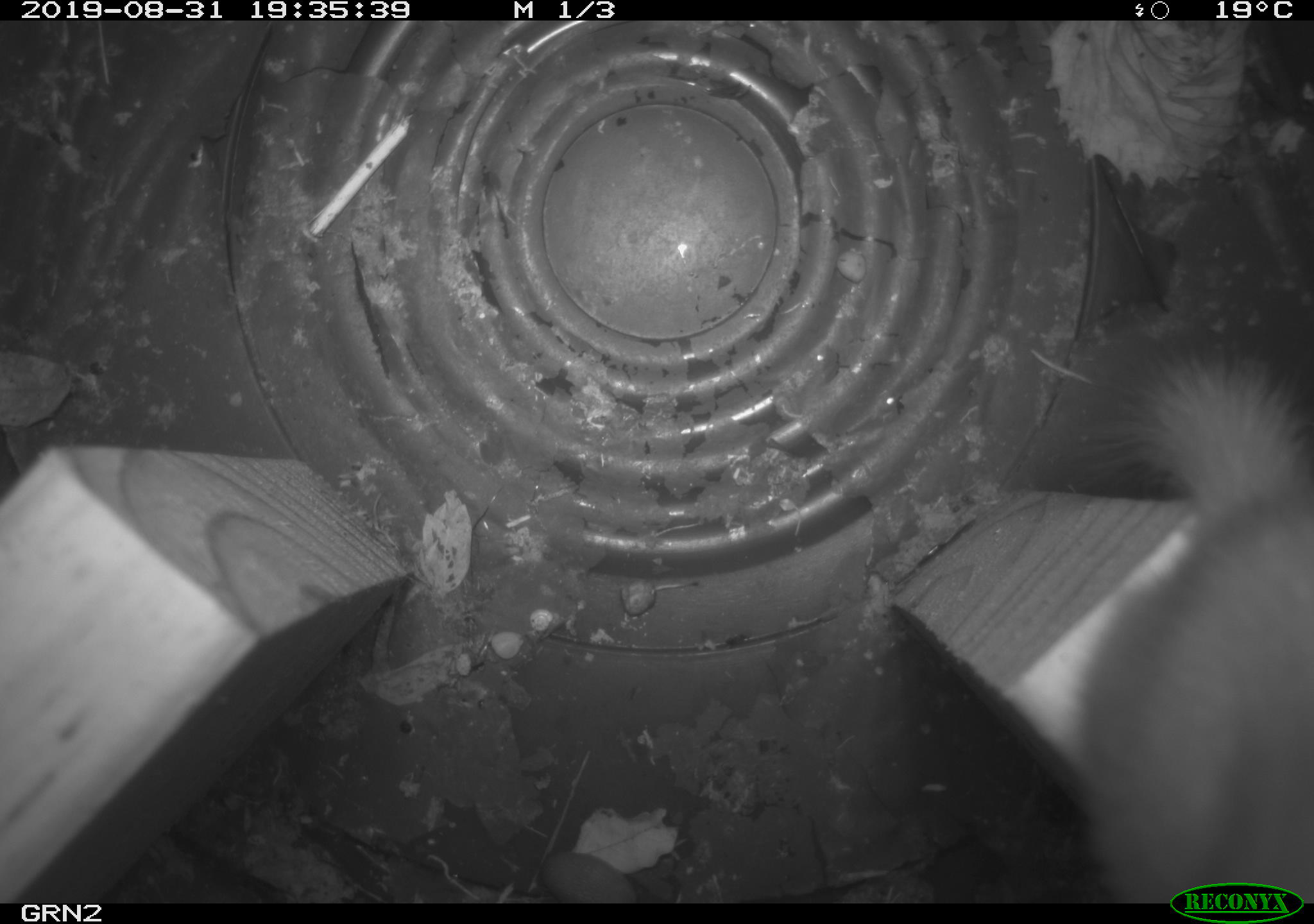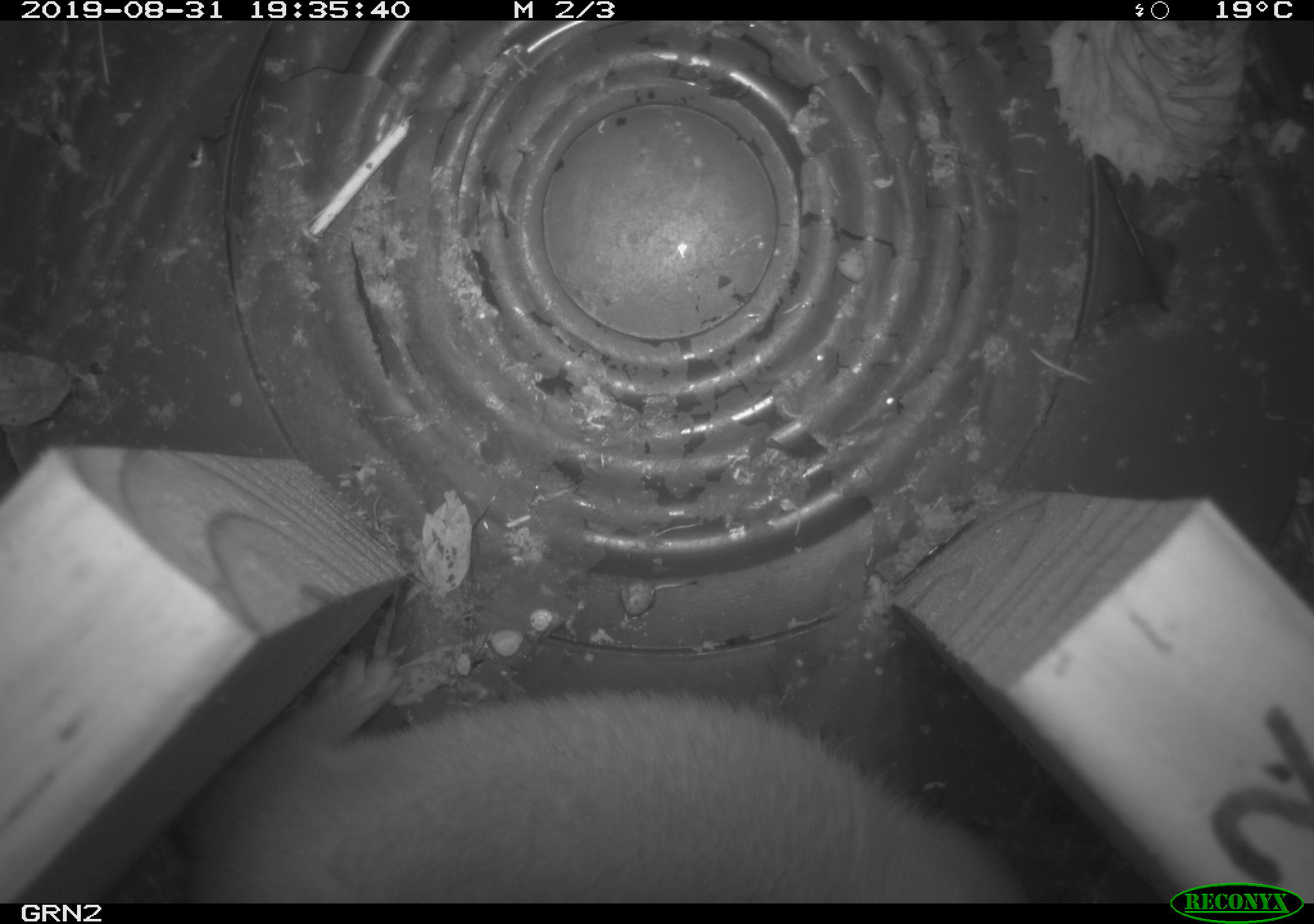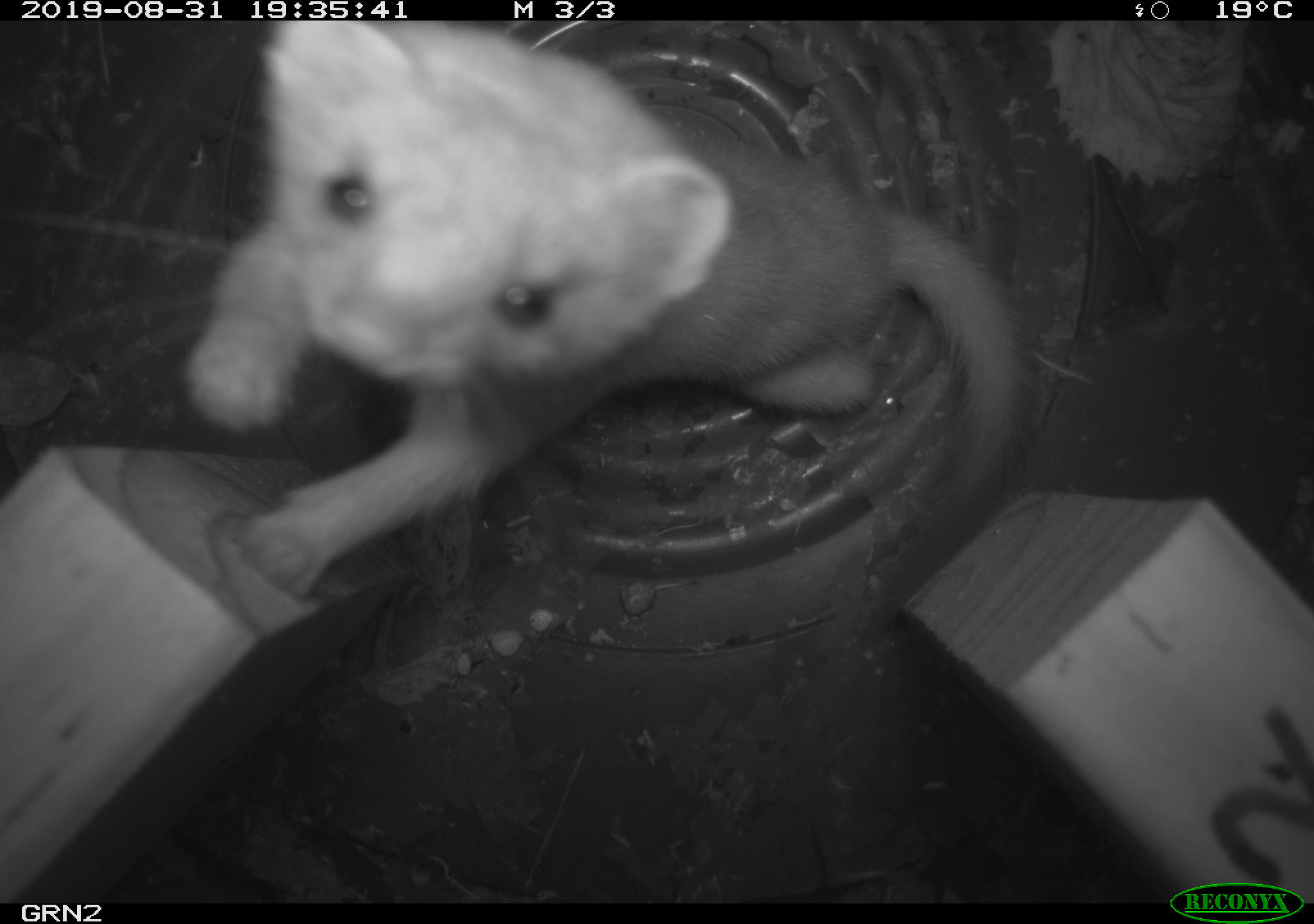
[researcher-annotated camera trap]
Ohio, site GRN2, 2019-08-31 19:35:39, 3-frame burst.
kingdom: Animalia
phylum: Chordata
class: Mammalia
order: Carnivora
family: Mustelidae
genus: Neogale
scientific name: Neogale frenata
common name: long-tailed weasel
Long-tailed weasel (Neogale frenata).